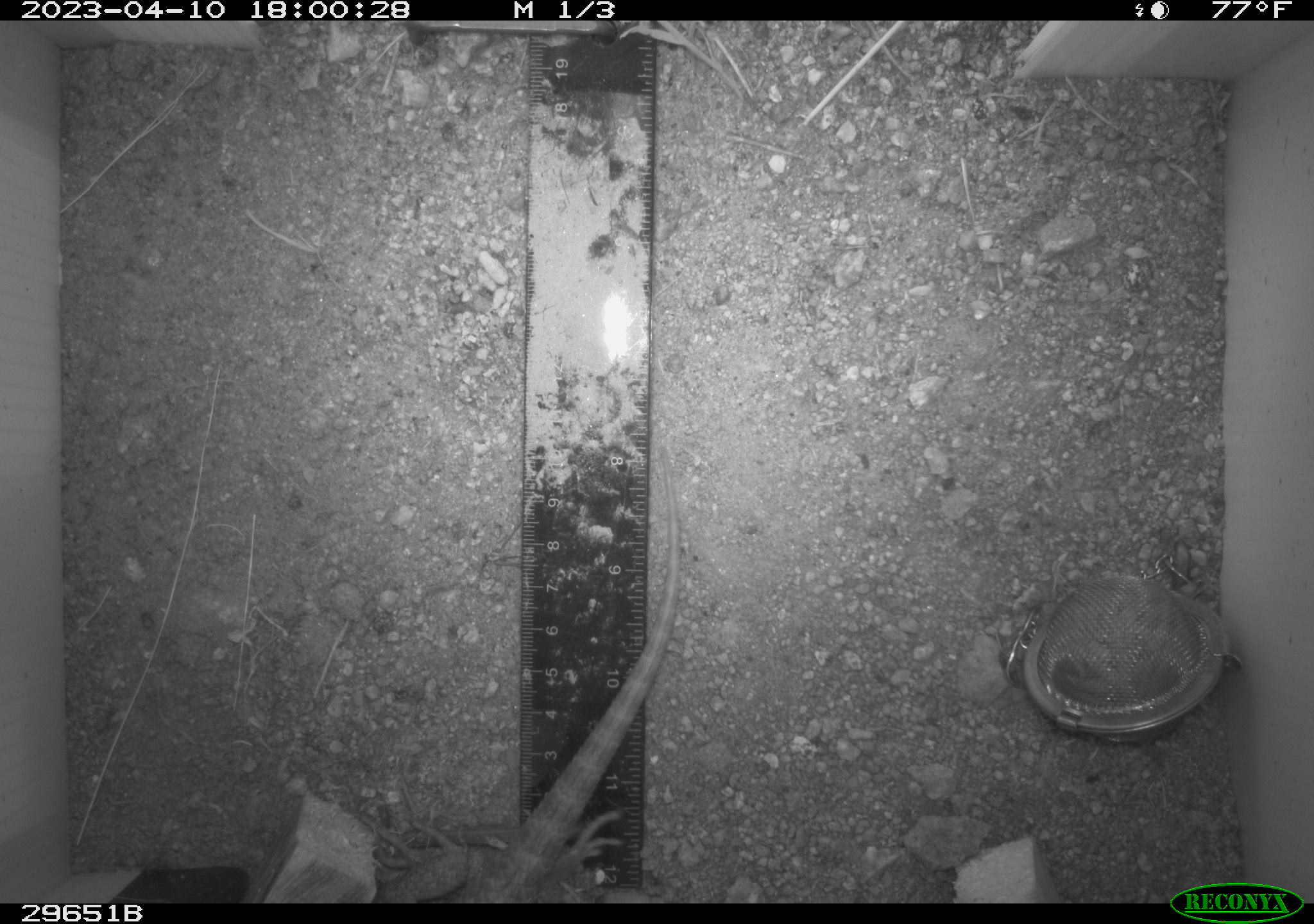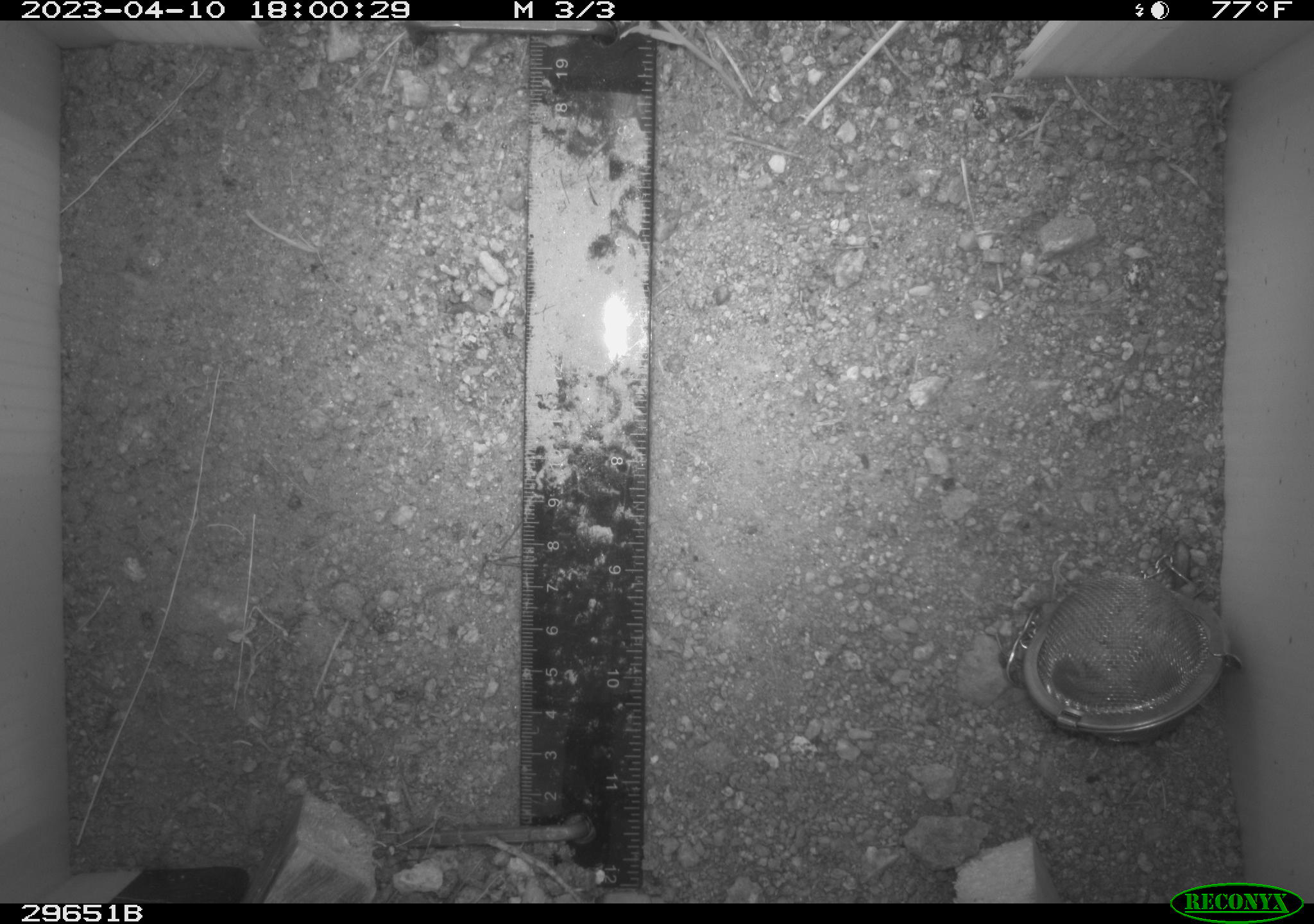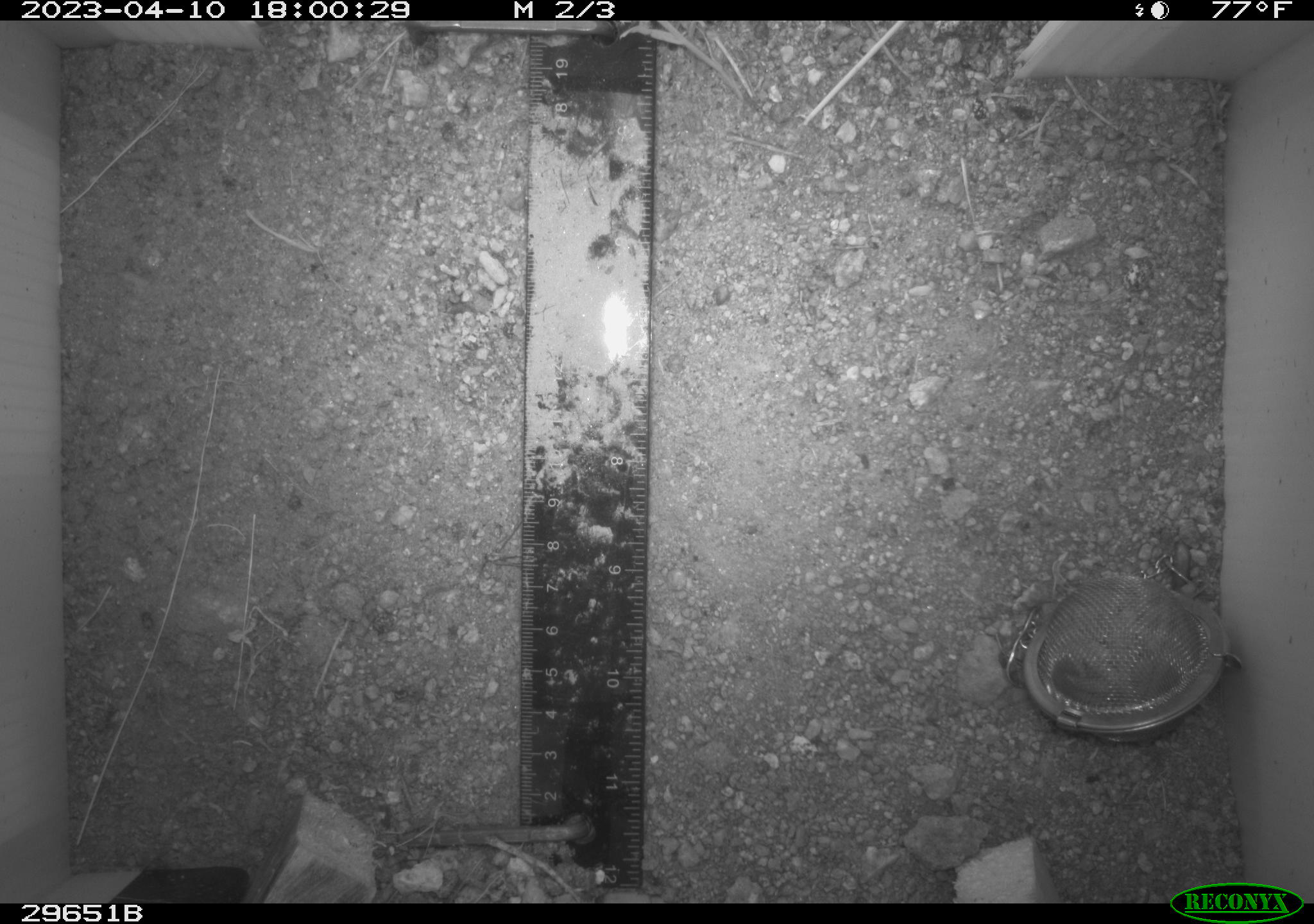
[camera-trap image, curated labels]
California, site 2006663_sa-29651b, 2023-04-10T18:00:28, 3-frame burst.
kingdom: Animalia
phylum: Chordata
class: Reptilia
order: Squamata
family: Phrynosomatidae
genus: Sceloporus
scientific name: Sceloporus uniformis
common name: yellow-backed spiny lizard